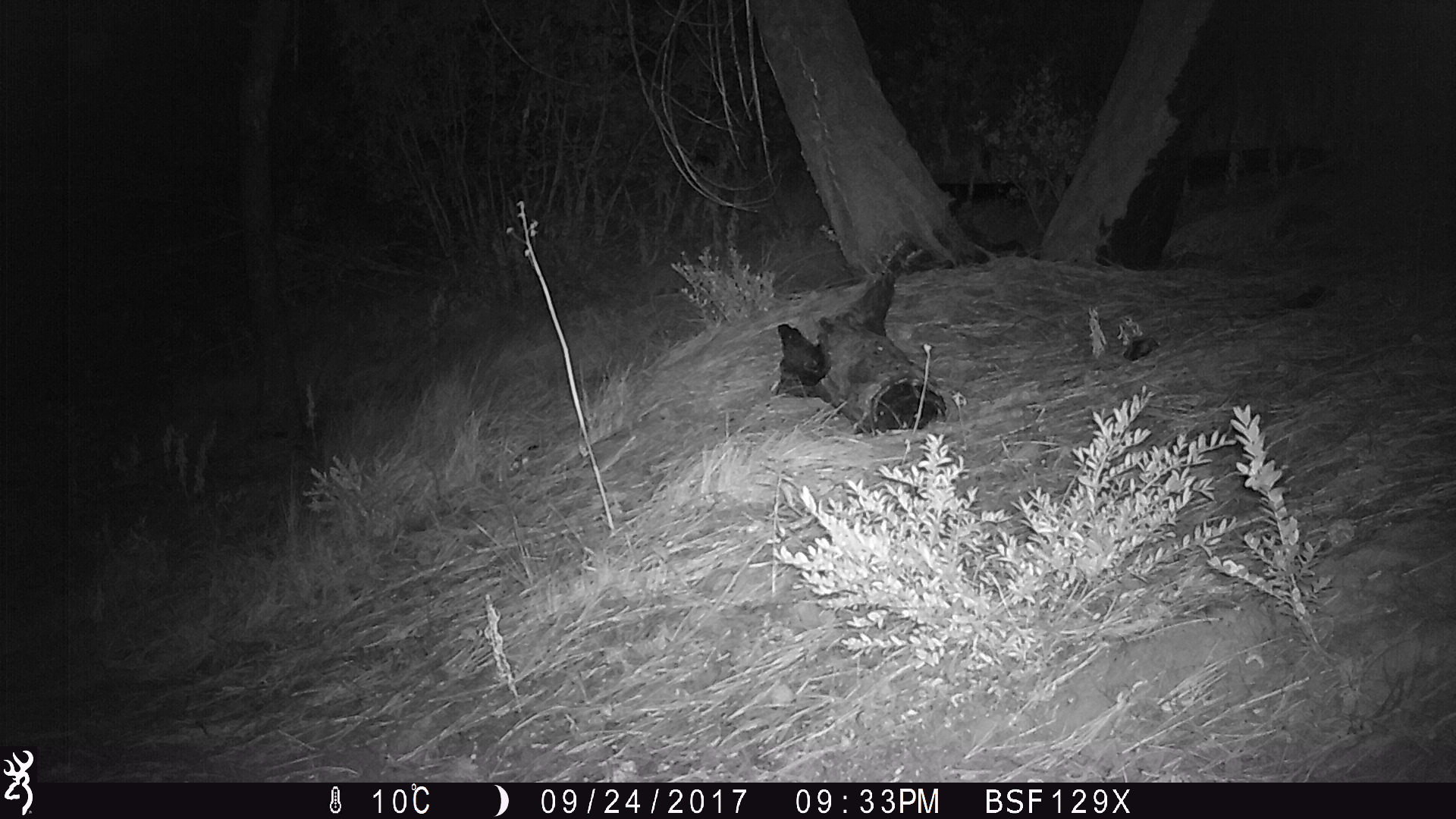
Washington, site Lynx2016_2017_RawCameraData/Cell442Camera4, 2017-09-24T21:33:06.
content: unidentified animal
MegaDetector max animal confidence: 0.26